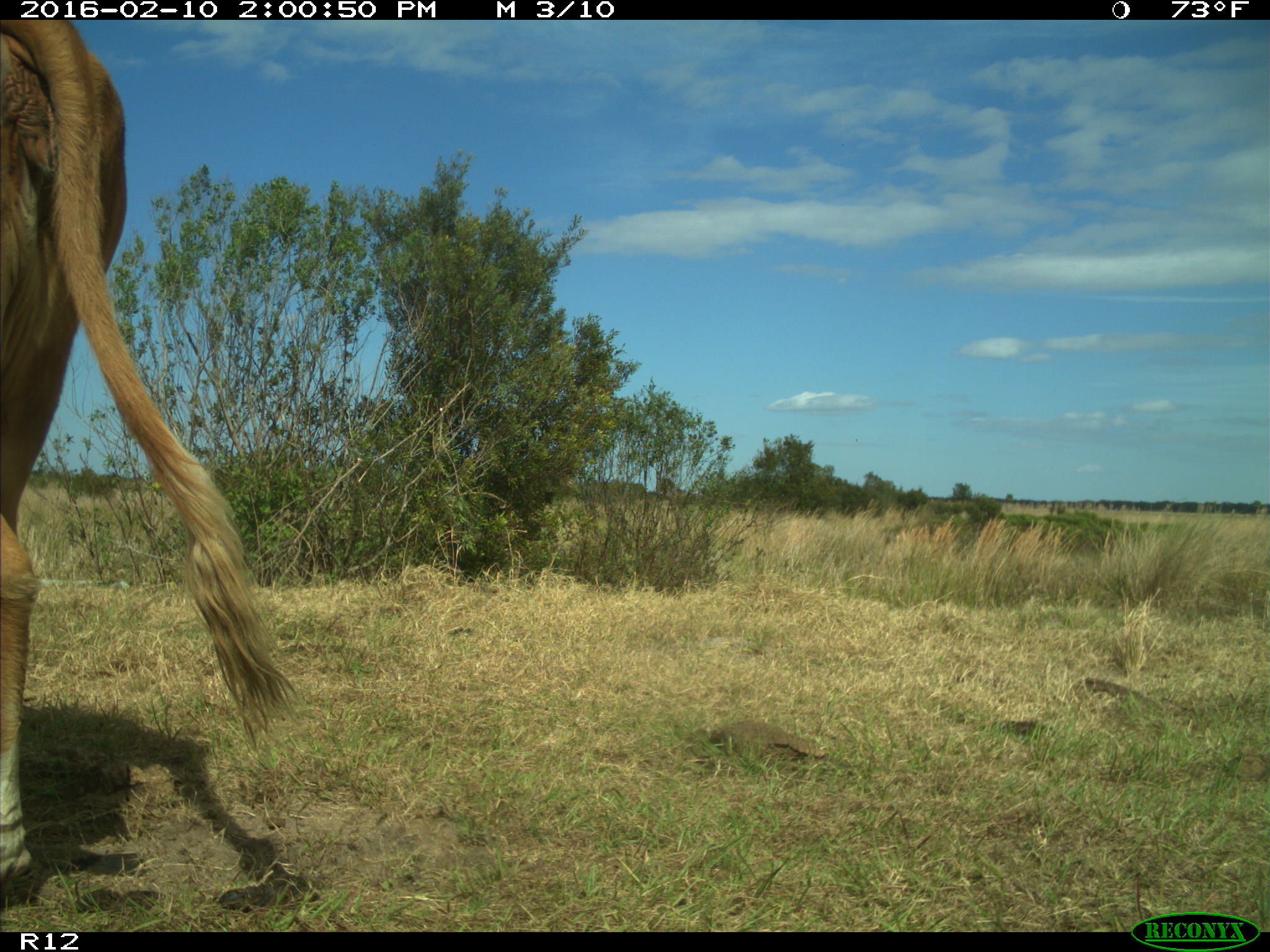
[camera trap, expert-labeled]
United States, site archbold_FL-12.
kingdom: Animalia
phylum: Chordata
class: Mammalia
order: Artiodactyla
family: Bovidae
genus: Bos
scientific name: Bos taurus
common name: domestic cow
Bos taurus (domestic cow).